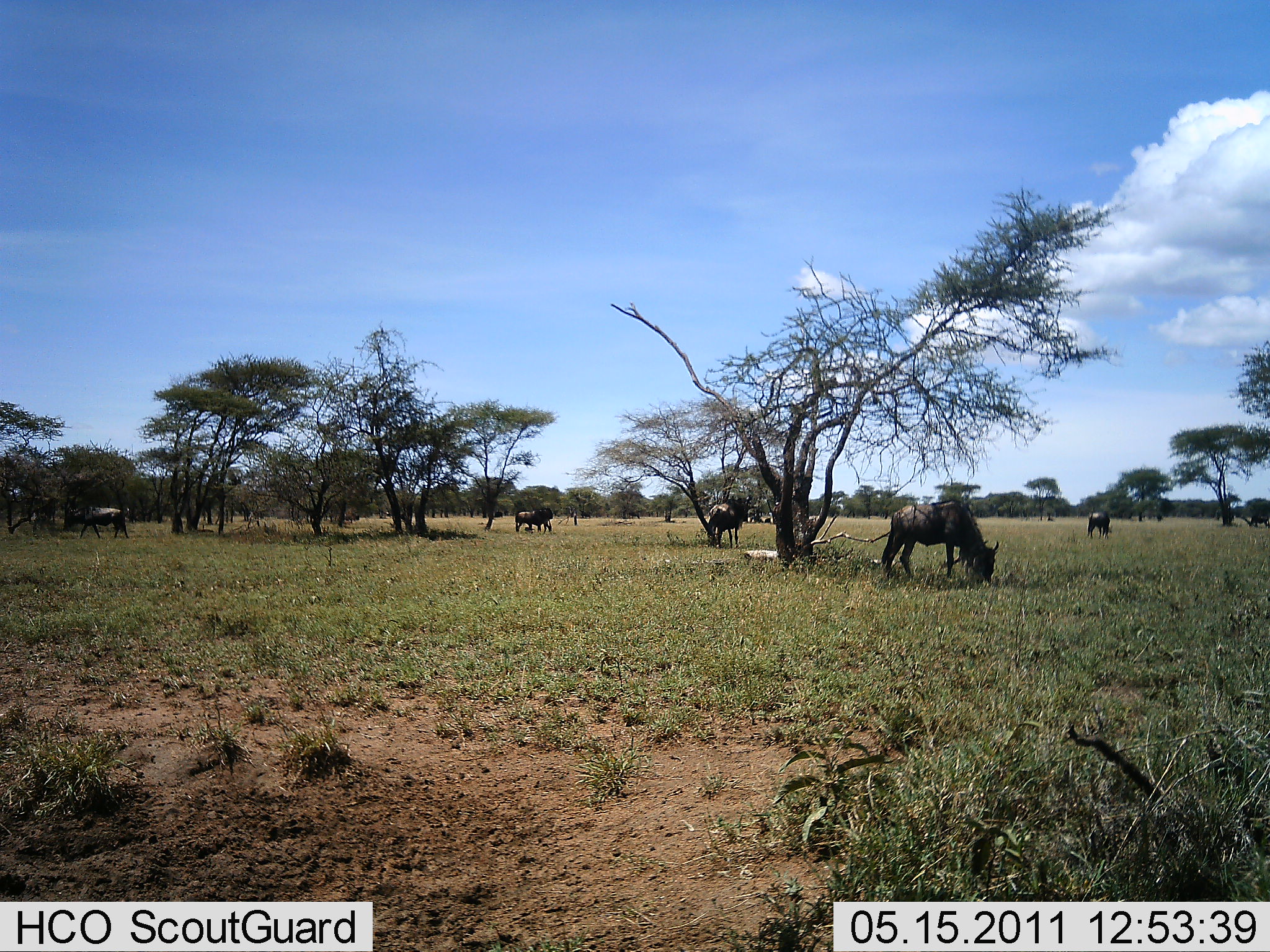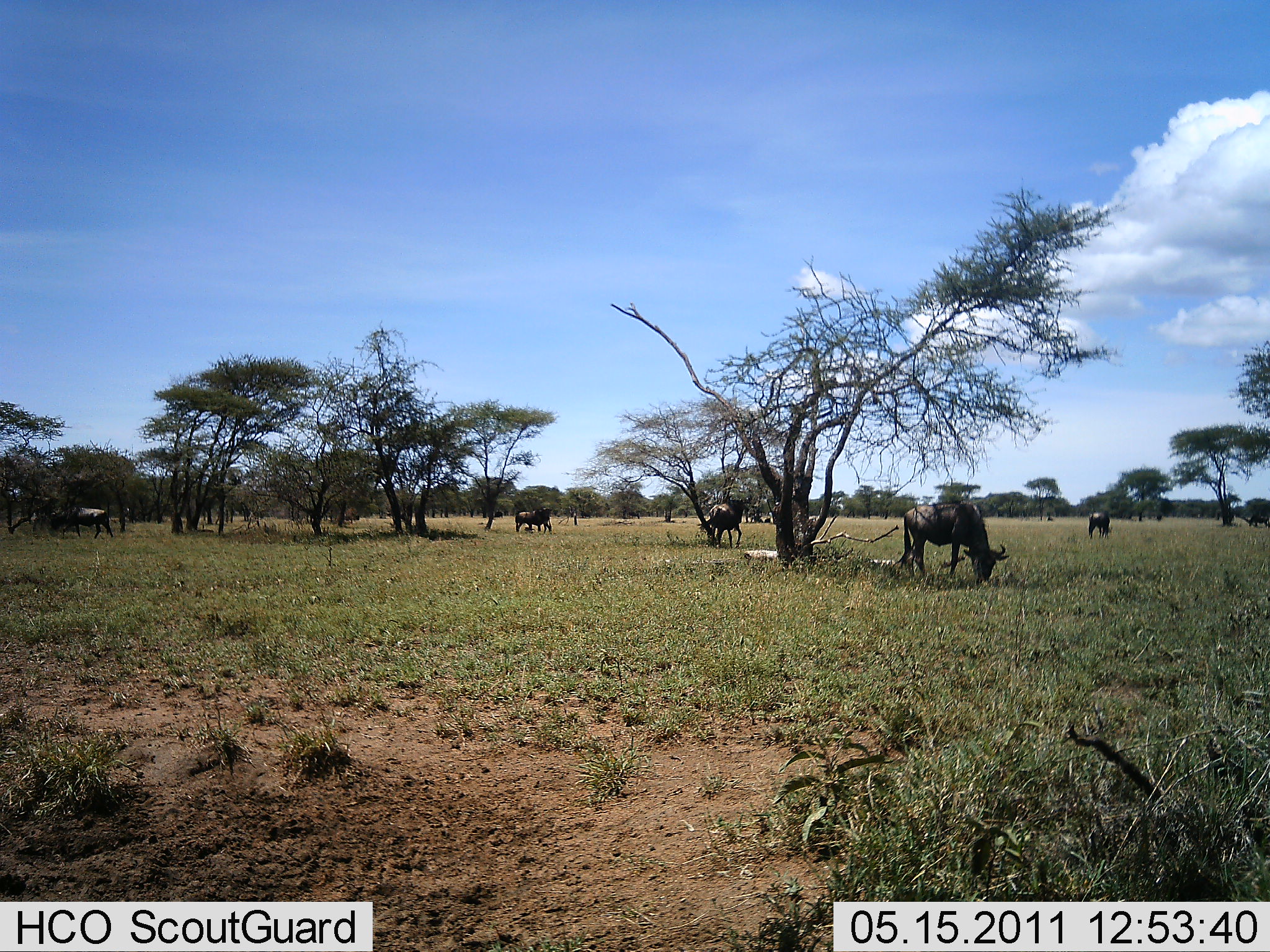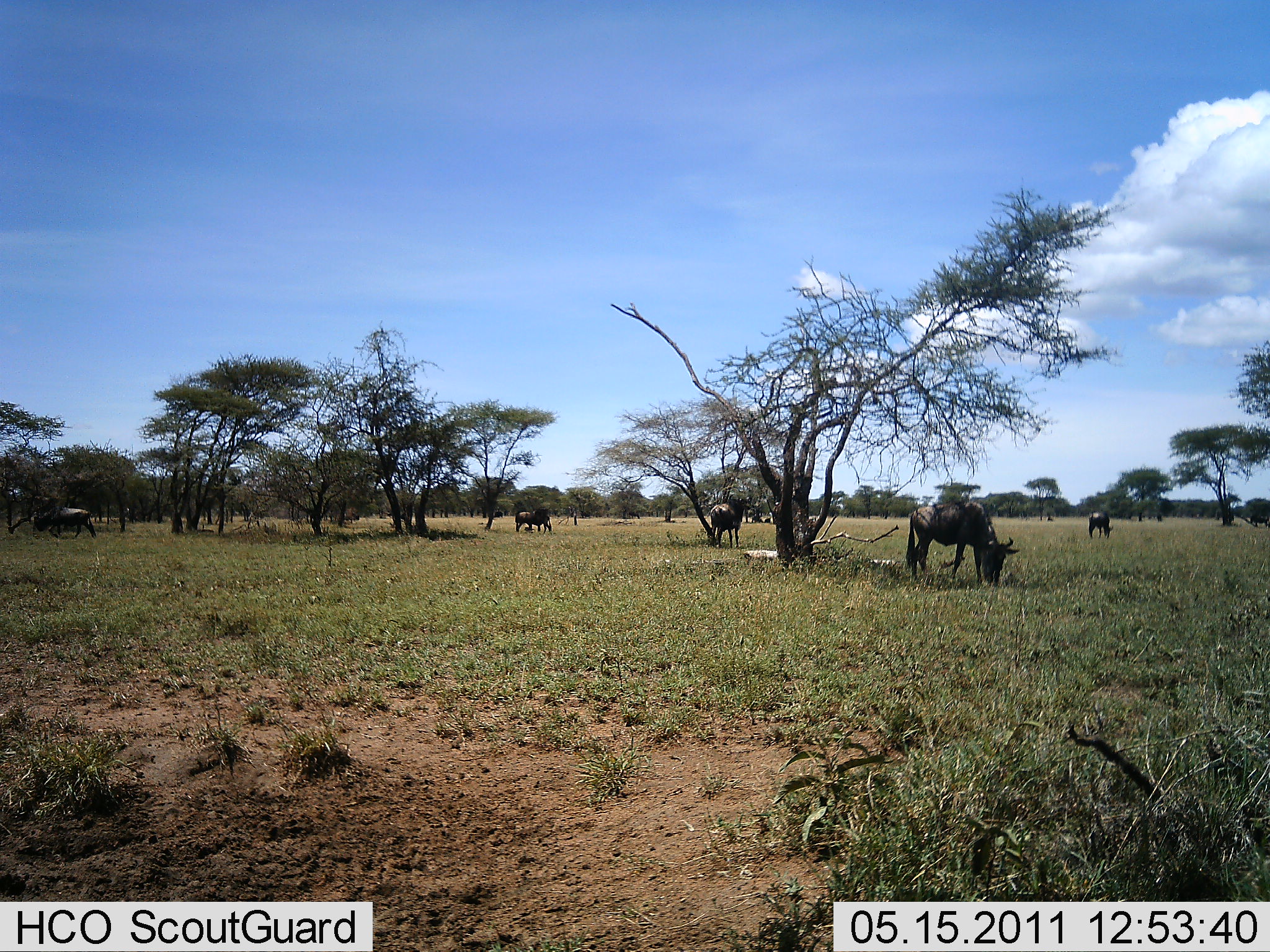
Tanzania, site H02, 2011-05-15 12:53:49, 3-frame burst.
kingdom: Animalia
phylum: Chordata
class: Mammalia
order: Artiodactyla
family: Bovidae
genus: Connochaetes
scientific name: Connochaetes taurinus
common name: blue wildebeest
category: wildebeest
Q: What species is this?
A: Wildebeest (blue wildebeest) (Connochaetes taurinus).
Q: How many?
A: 6.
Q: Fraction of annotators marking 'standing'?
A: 36%.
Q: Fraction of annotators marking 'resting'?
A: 0%.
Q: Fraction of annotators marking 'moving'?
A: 36%.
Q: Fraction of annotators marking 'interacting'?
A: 0%.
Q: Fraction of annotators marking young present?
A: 0%.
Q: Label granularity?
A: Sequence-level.